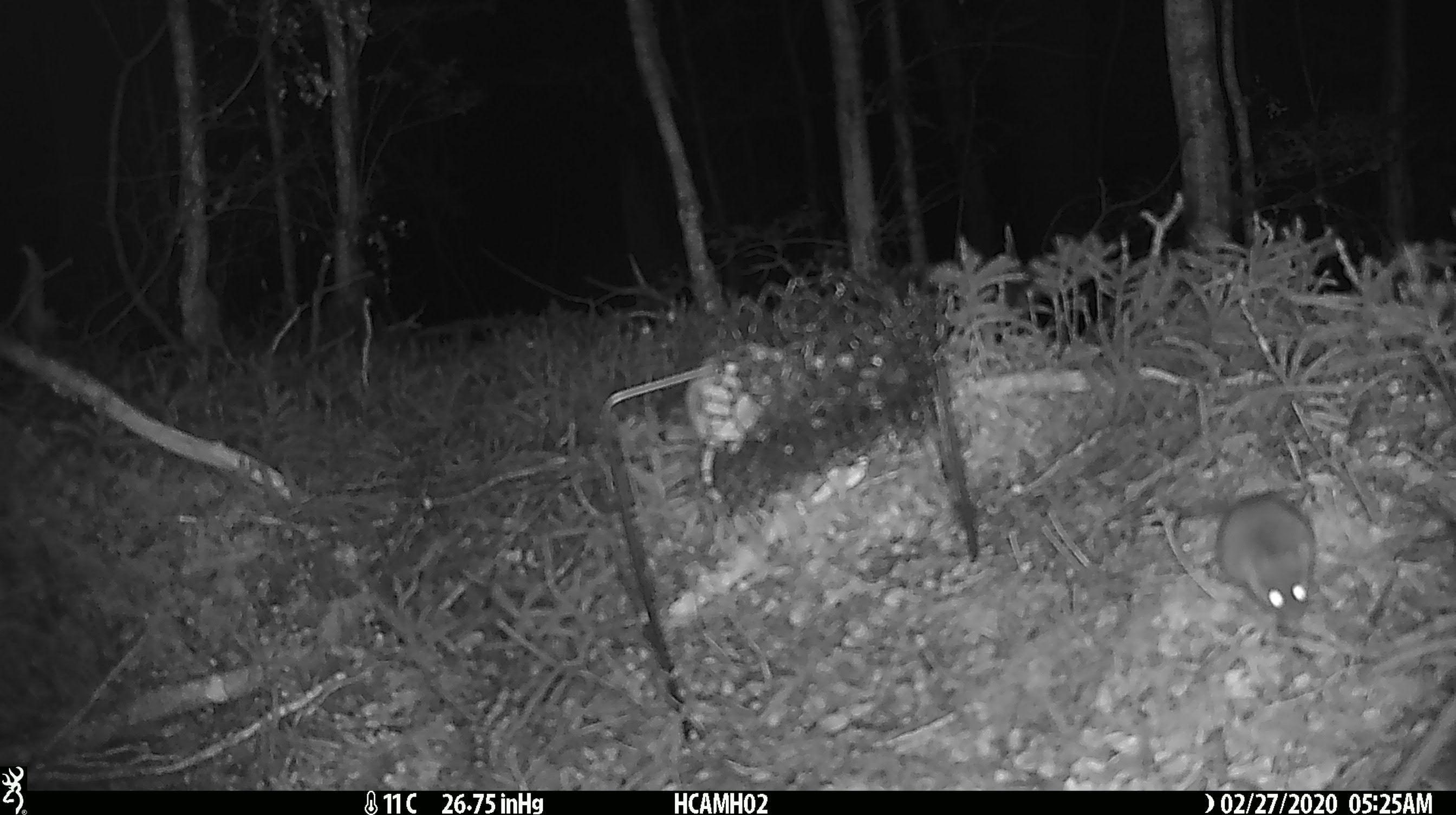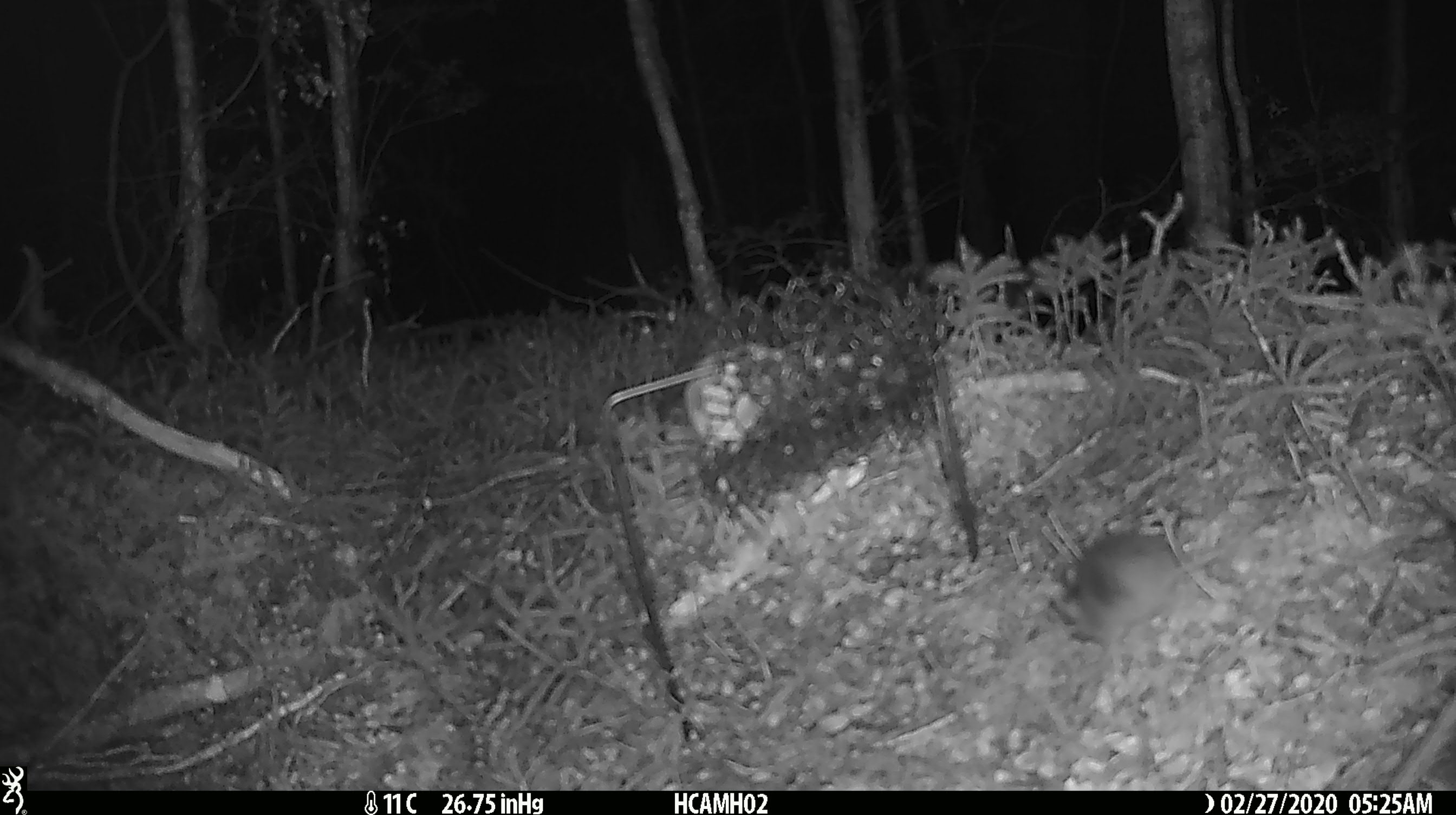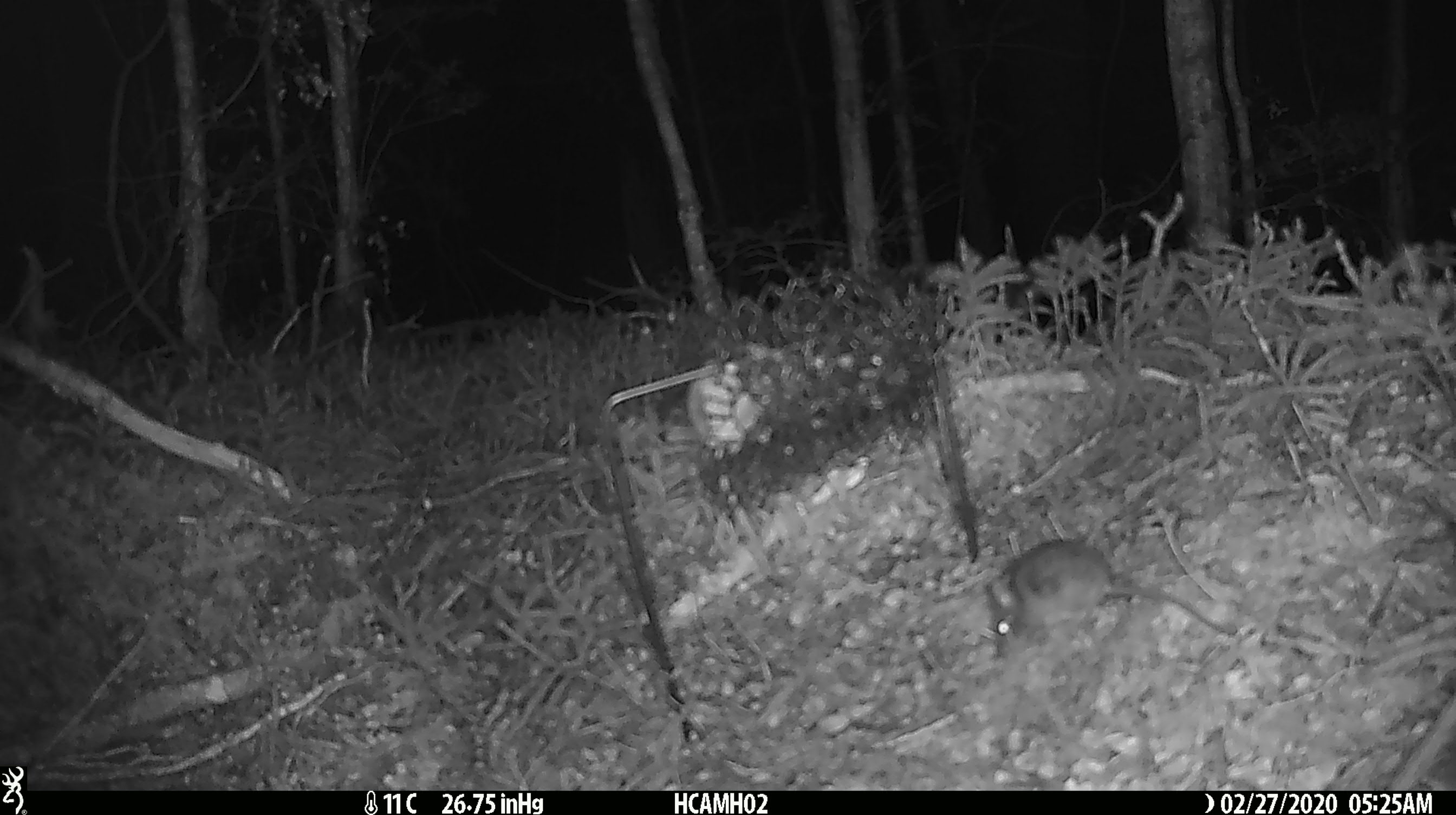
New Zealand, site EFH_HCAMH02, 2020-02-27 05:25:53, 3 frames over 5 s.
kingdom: Animalia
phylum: Chordata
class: Mammalia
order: Rodentia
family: Muridae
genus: Mus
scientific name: Mus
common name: mouse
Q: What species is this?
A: Mouse (Mus).